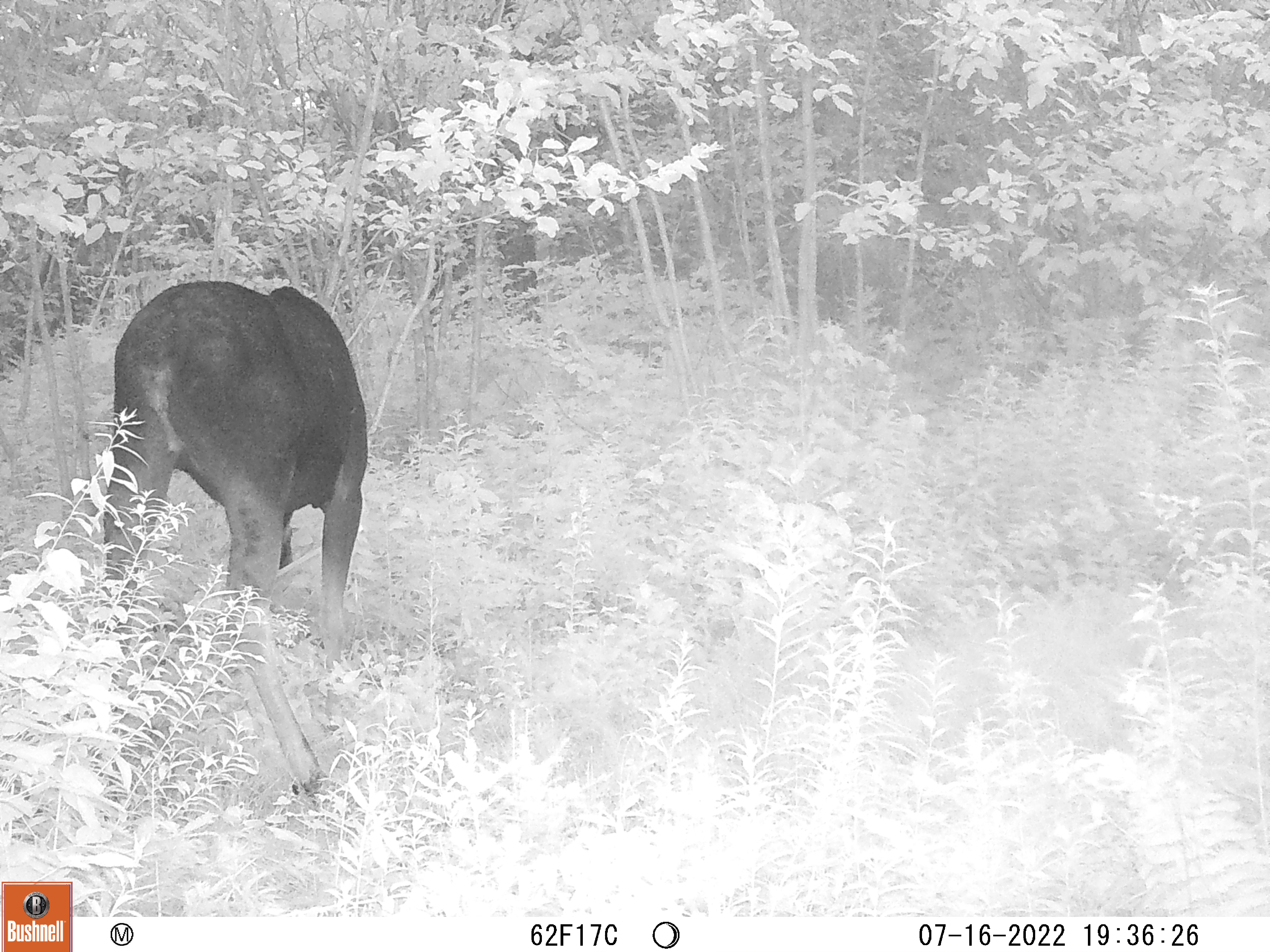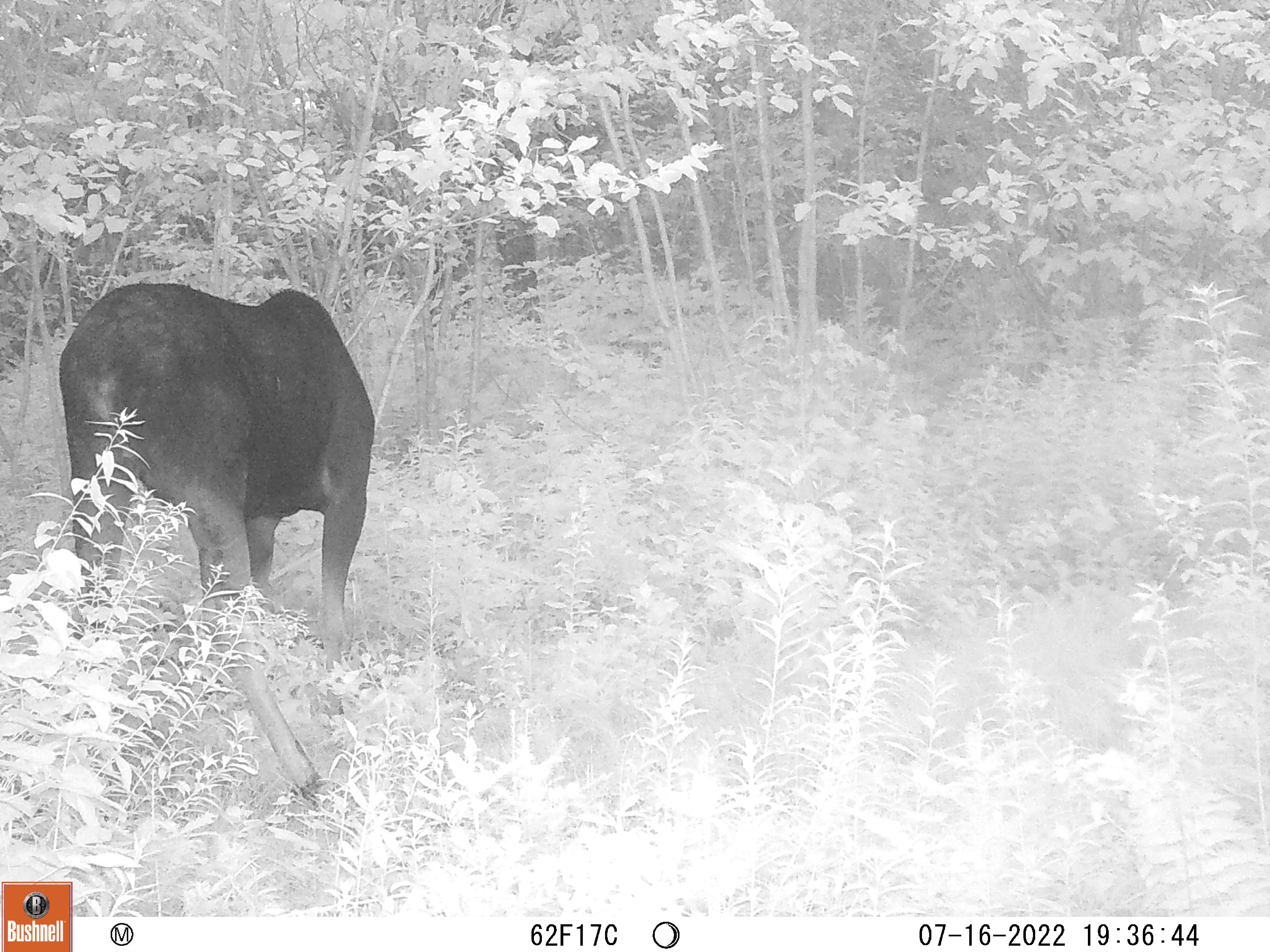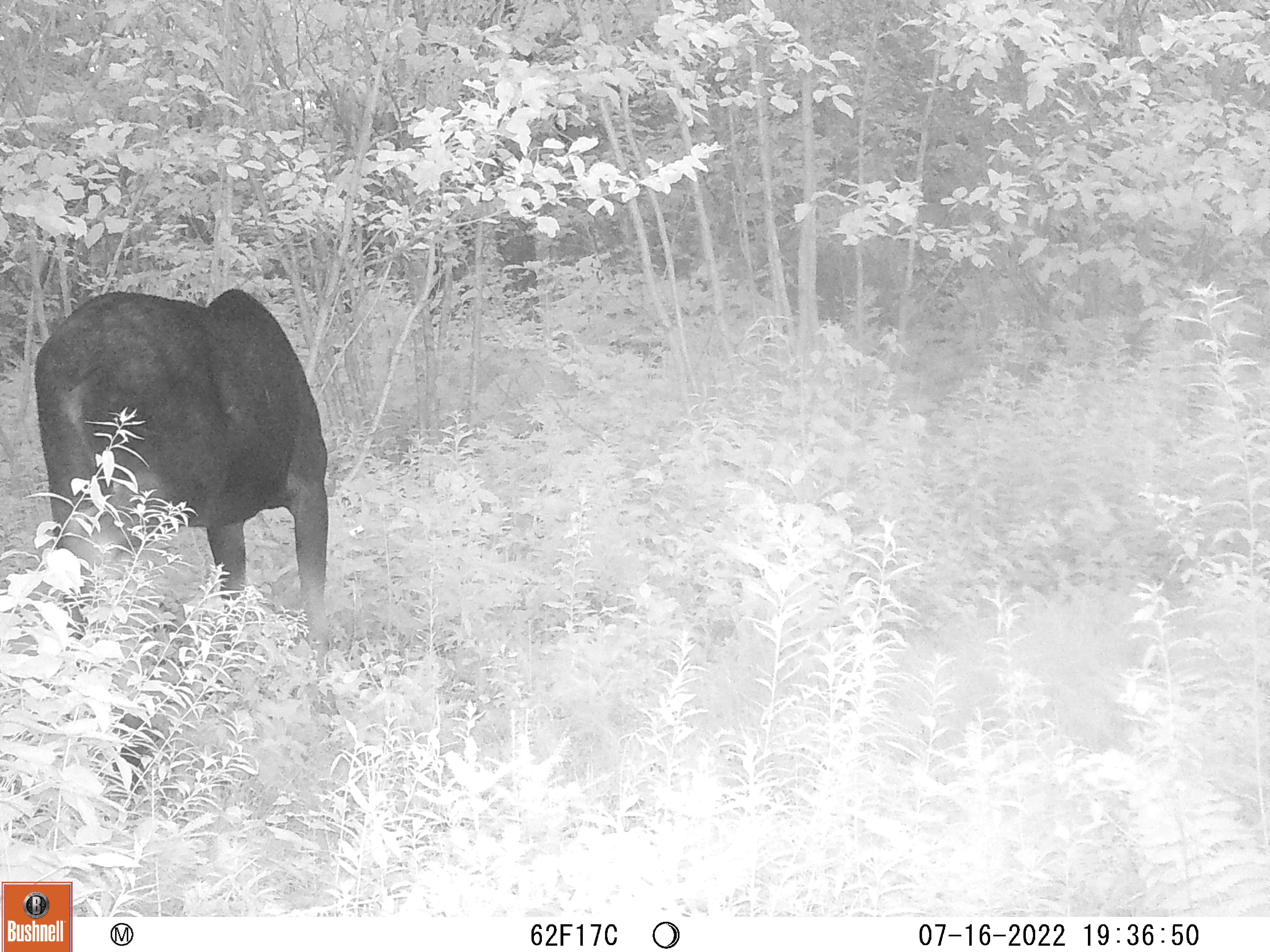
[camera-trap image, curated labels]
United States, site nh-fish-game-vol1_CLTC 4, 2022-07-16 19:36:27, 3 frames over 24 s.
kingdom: Animalia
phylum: Chordata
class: Mammalia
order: Artiodactyla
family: Cervidae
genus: Alces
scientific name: Alces alces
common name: moose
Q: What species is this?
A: Moose (Alces alces).